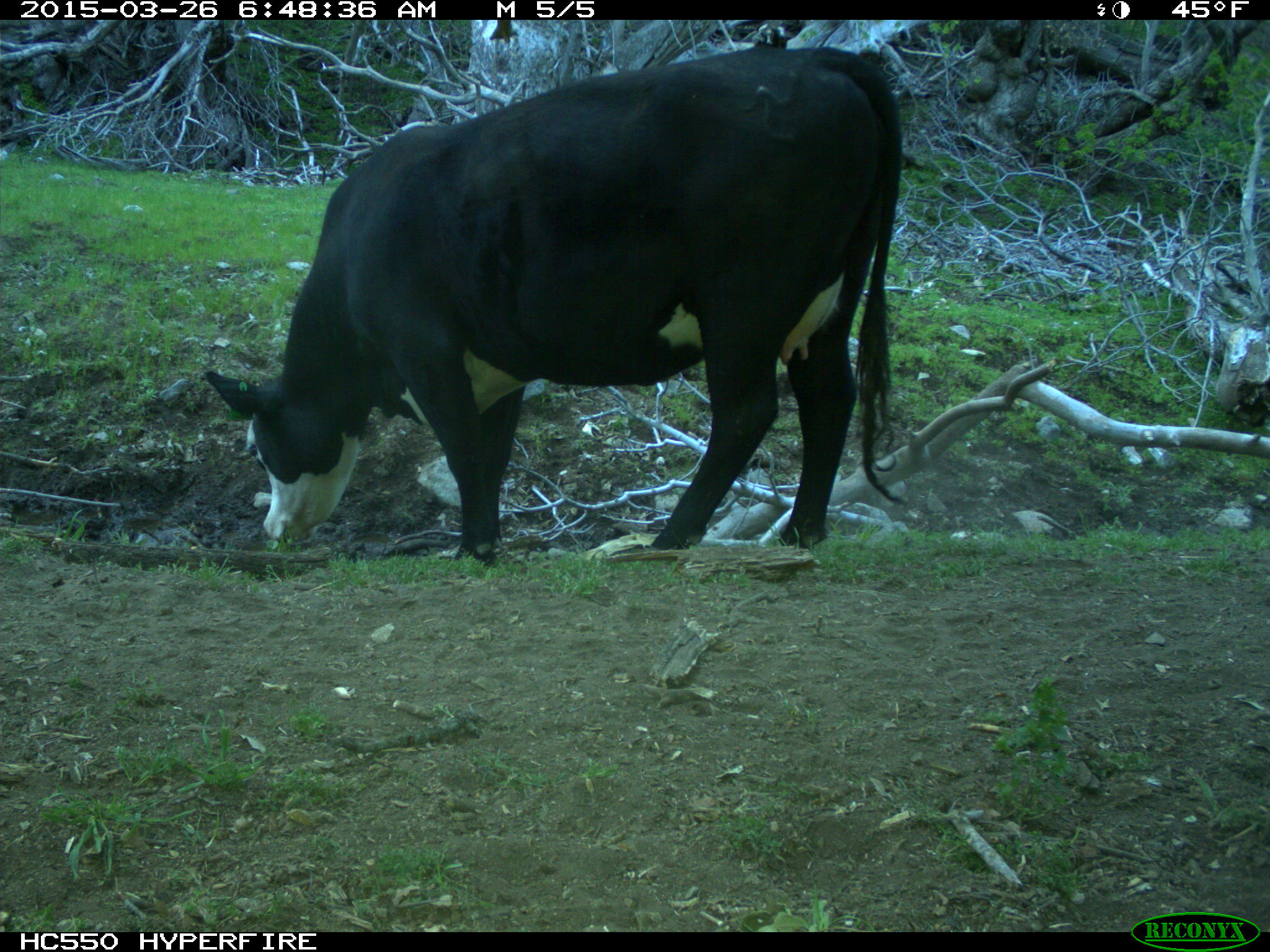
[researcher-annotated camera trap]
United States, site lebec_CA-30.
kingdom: Animalia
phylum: Chordata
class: Mammalia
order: Artiodactyla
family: Bovidae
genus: Bos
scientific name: Bos taurus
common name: domestic cow